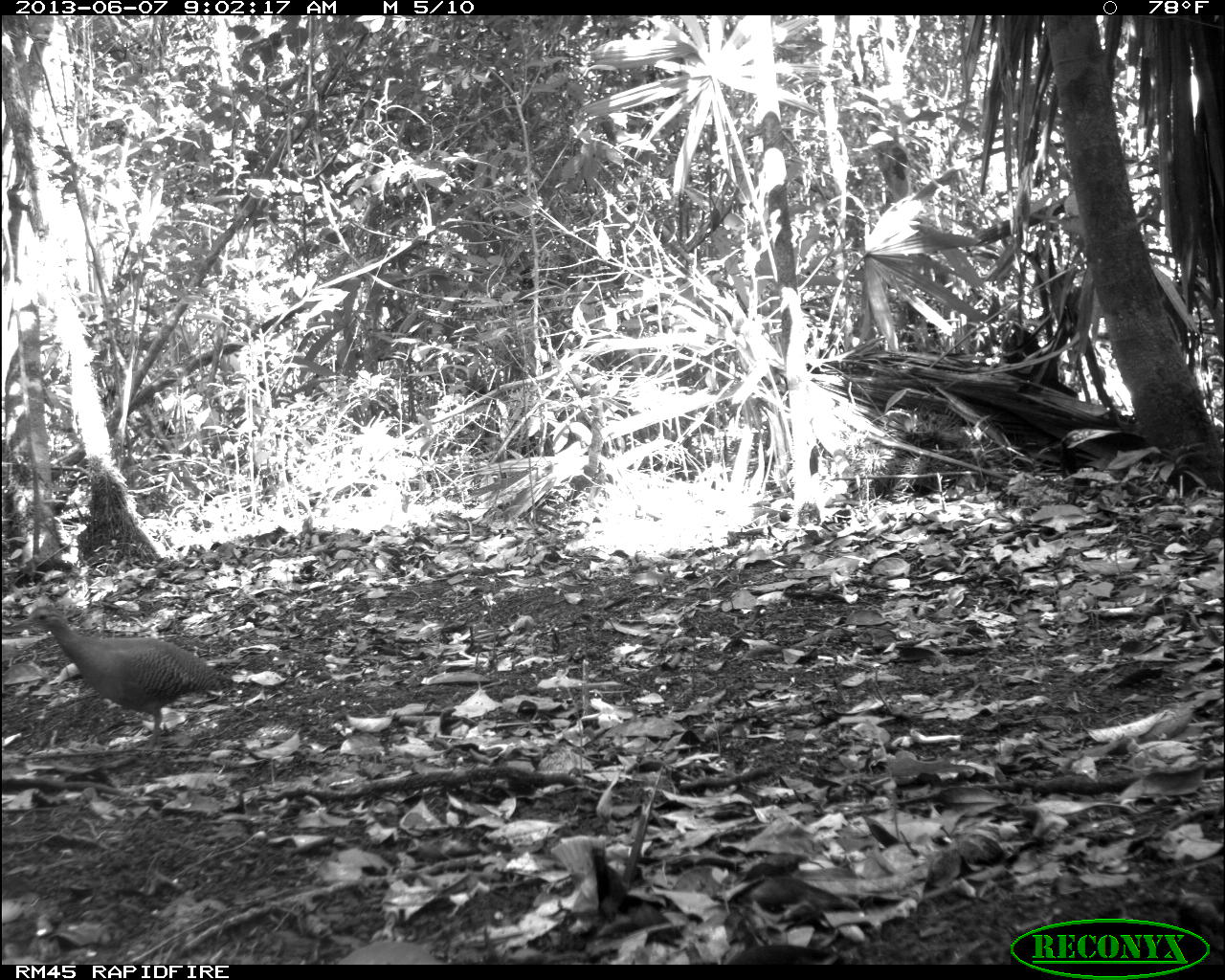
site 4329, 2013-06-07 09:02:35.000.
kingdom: Animalia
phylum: Chordata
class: Aves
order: Tinamiformes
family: Tinamidae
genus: Tinamus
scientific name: Tinamus major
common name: great tinamou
Tinamus major (great tinamou), count 1.